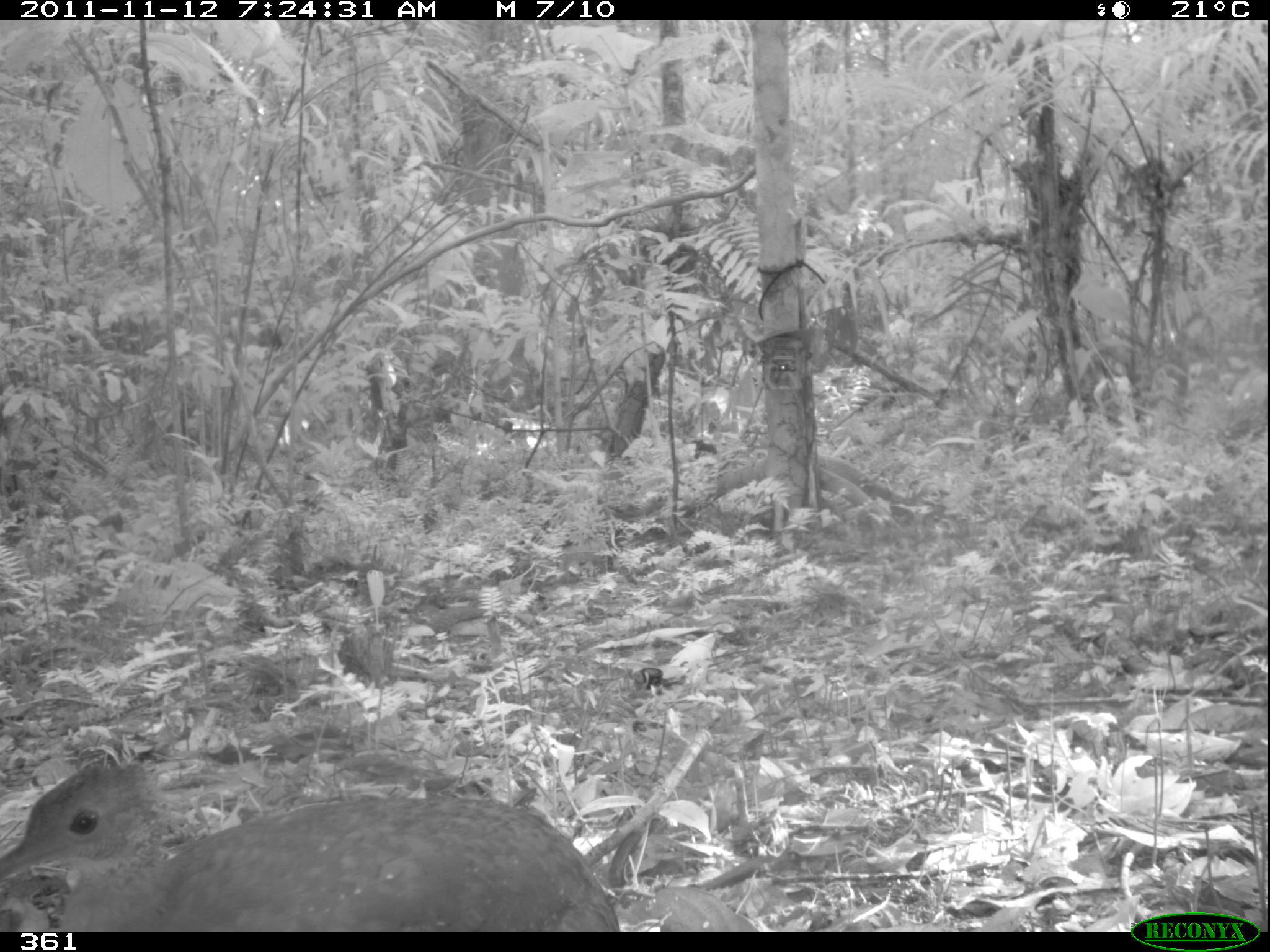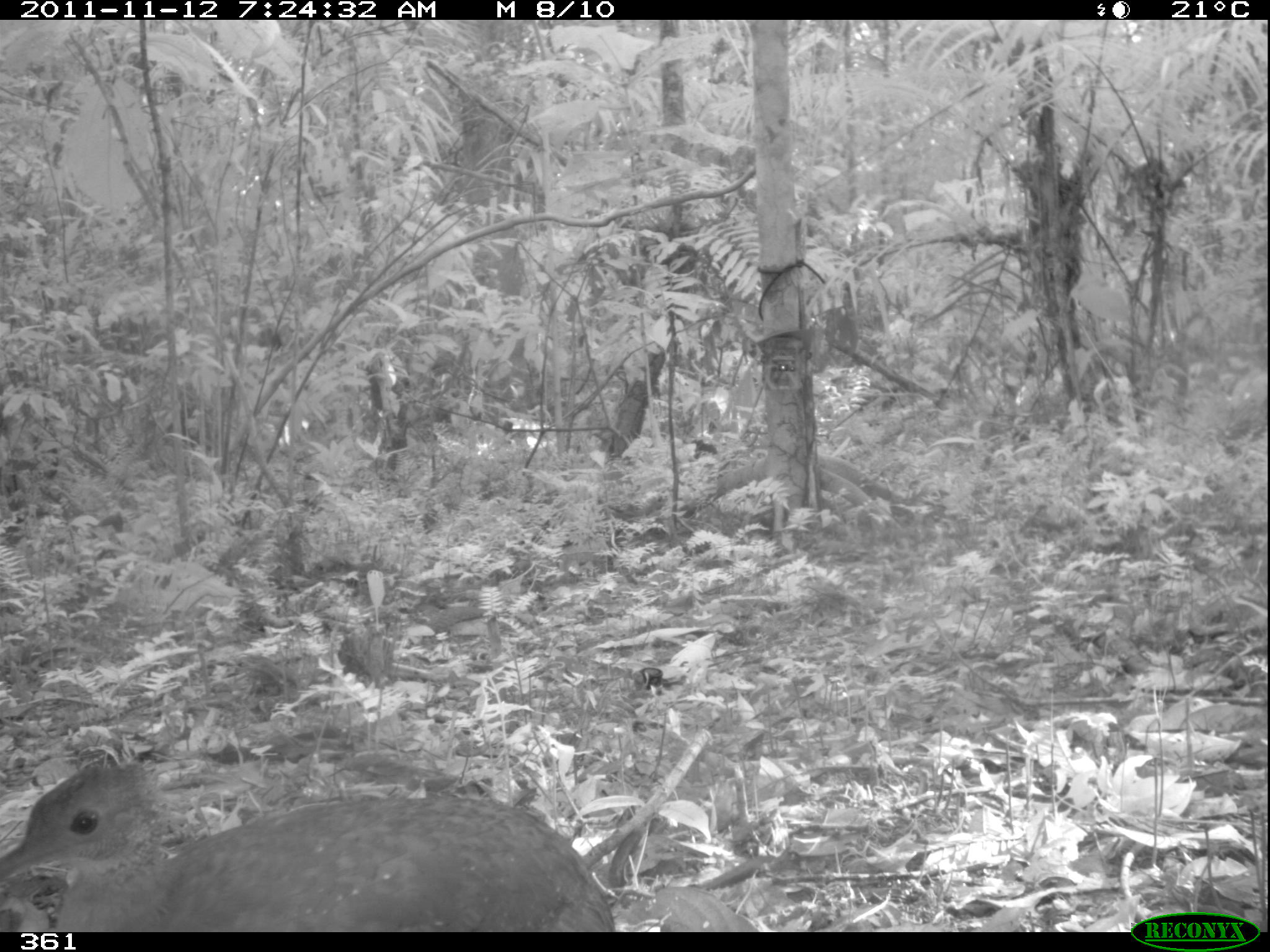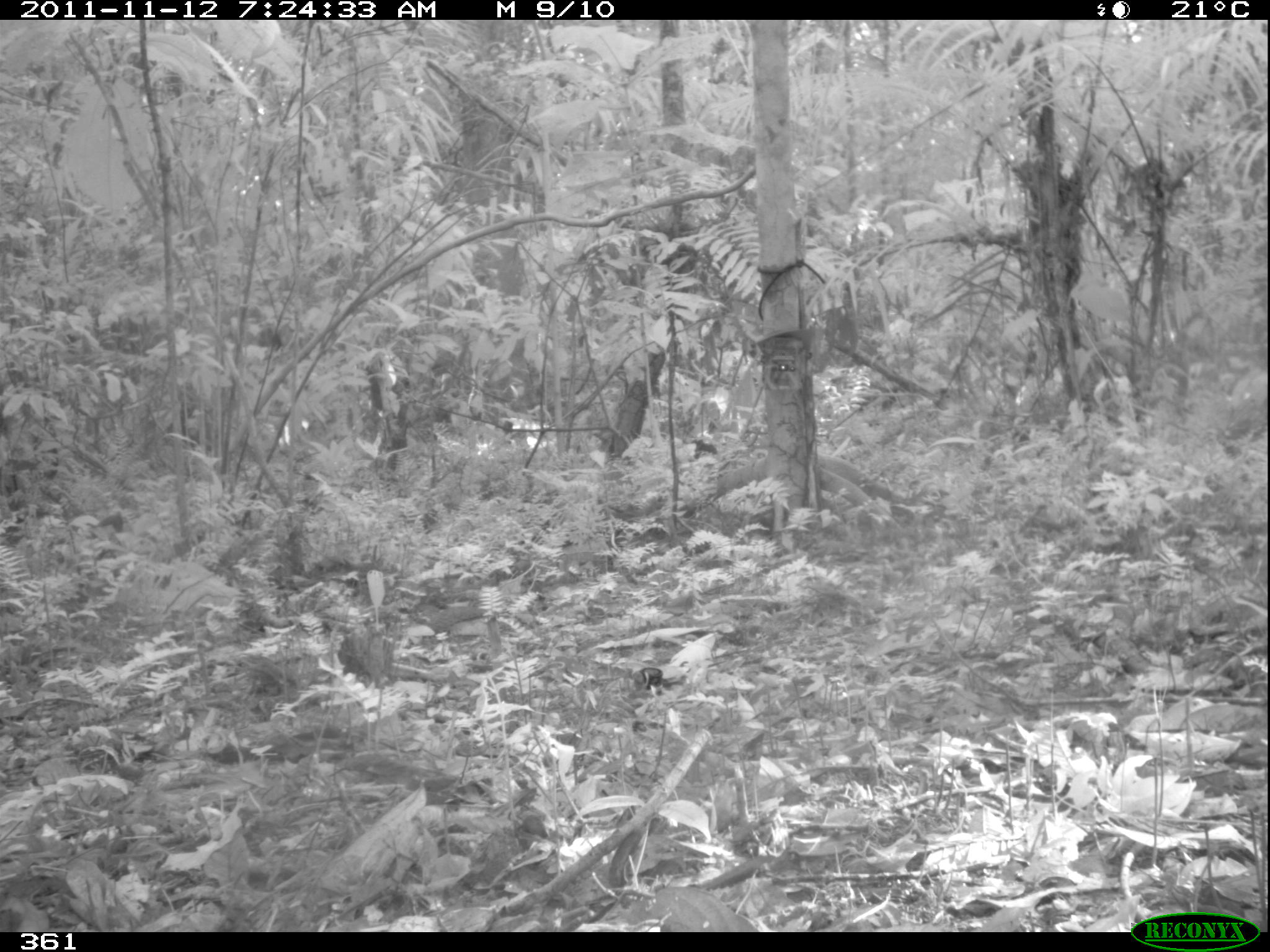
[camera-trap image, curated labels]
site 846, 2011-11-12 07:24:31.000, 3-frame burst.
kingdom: Animalia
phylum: Chordata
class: Aves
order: Tinamiformes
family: Tinamidae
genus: Tinamus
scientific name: Tinamus guttatus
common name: white-throated tinamou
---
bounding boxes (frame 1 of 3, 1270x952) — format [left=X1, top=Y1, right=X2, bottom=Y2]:
tinamus guttatus: [left=1, top=749, right=621, bottom=932]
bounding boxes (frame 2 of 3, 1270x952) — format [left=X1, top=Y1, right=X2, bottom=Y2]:
tinamus guttatus: [left=2, top=760, right=617, bottom=930]